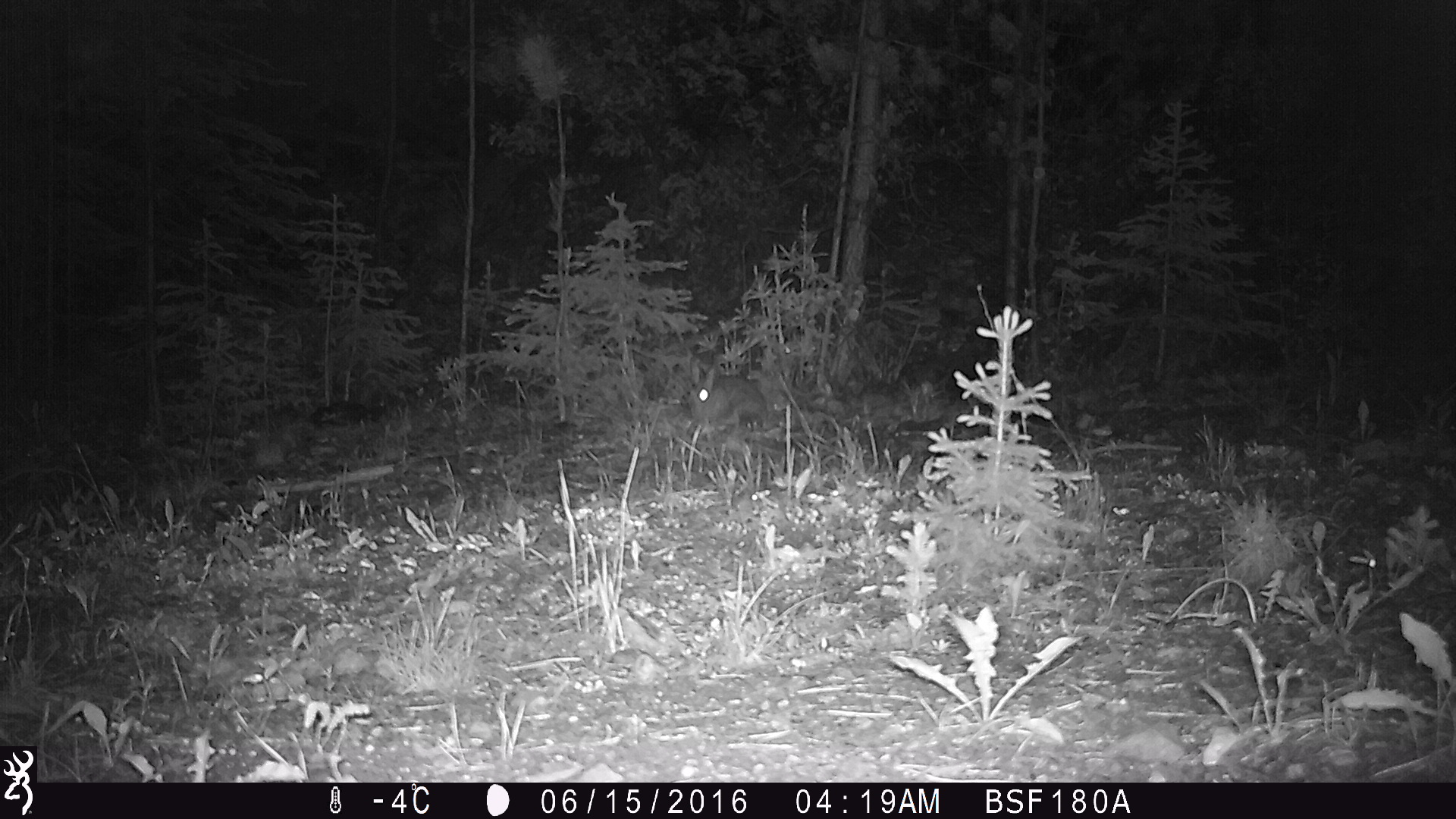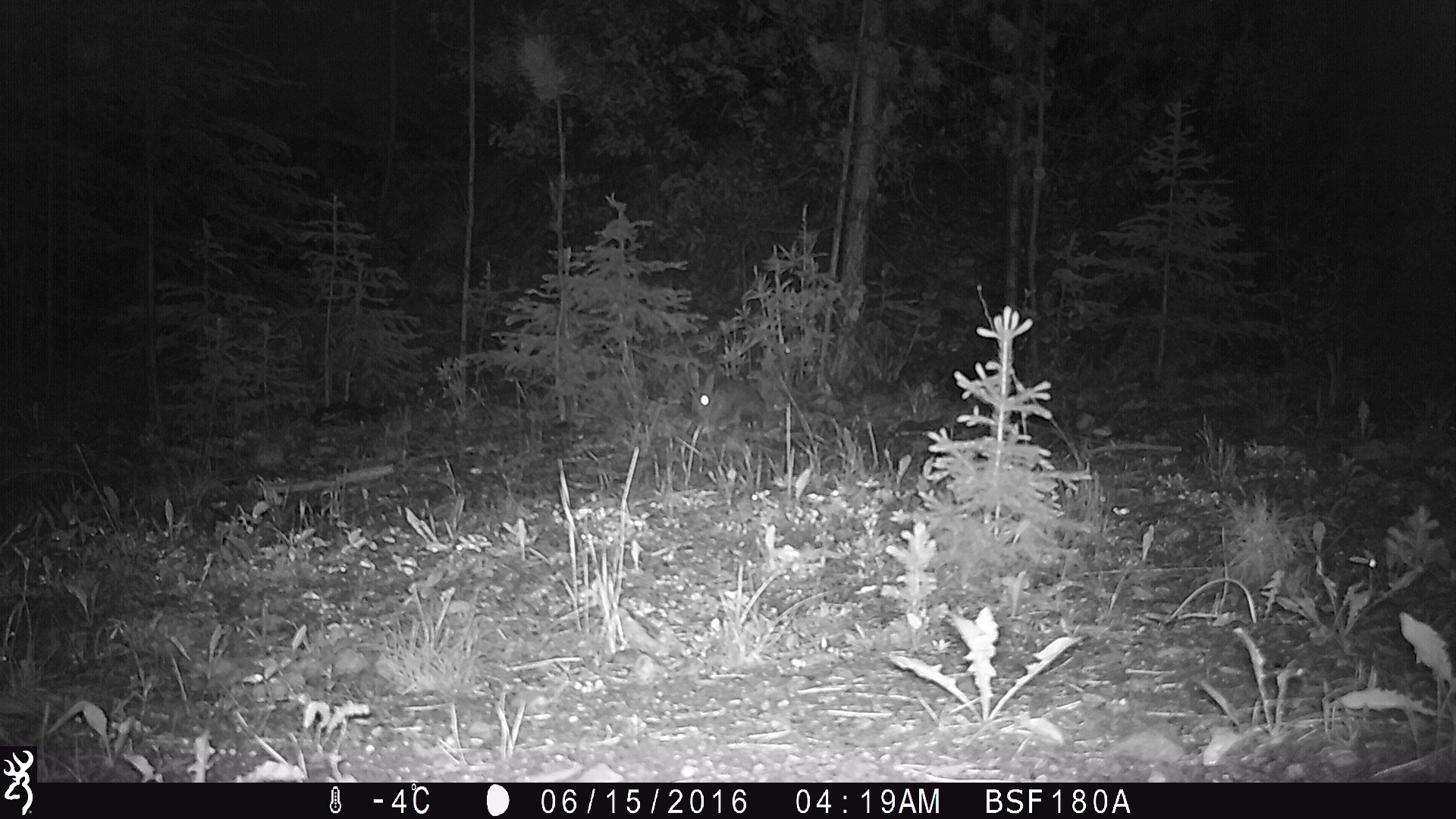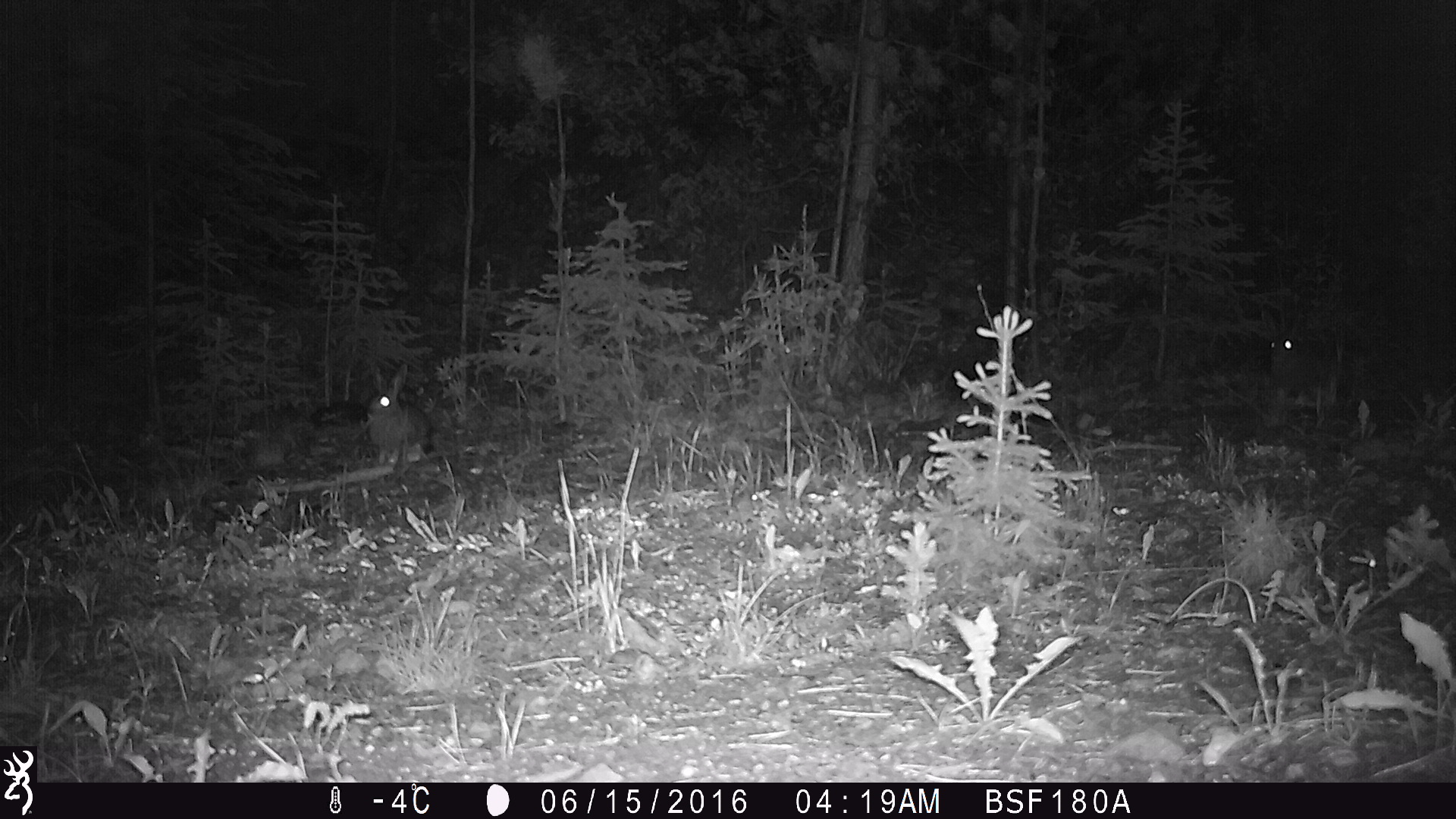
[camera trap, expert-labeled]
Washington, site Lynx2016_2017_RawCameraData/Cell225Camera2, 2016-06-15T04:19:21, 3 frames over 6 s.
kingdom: Animalia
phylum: Chordata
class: Mammalia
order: Lagomorpha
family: Leporidae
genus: Lepus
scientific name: Lepus americanus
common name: snowshoe hare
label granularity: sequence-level